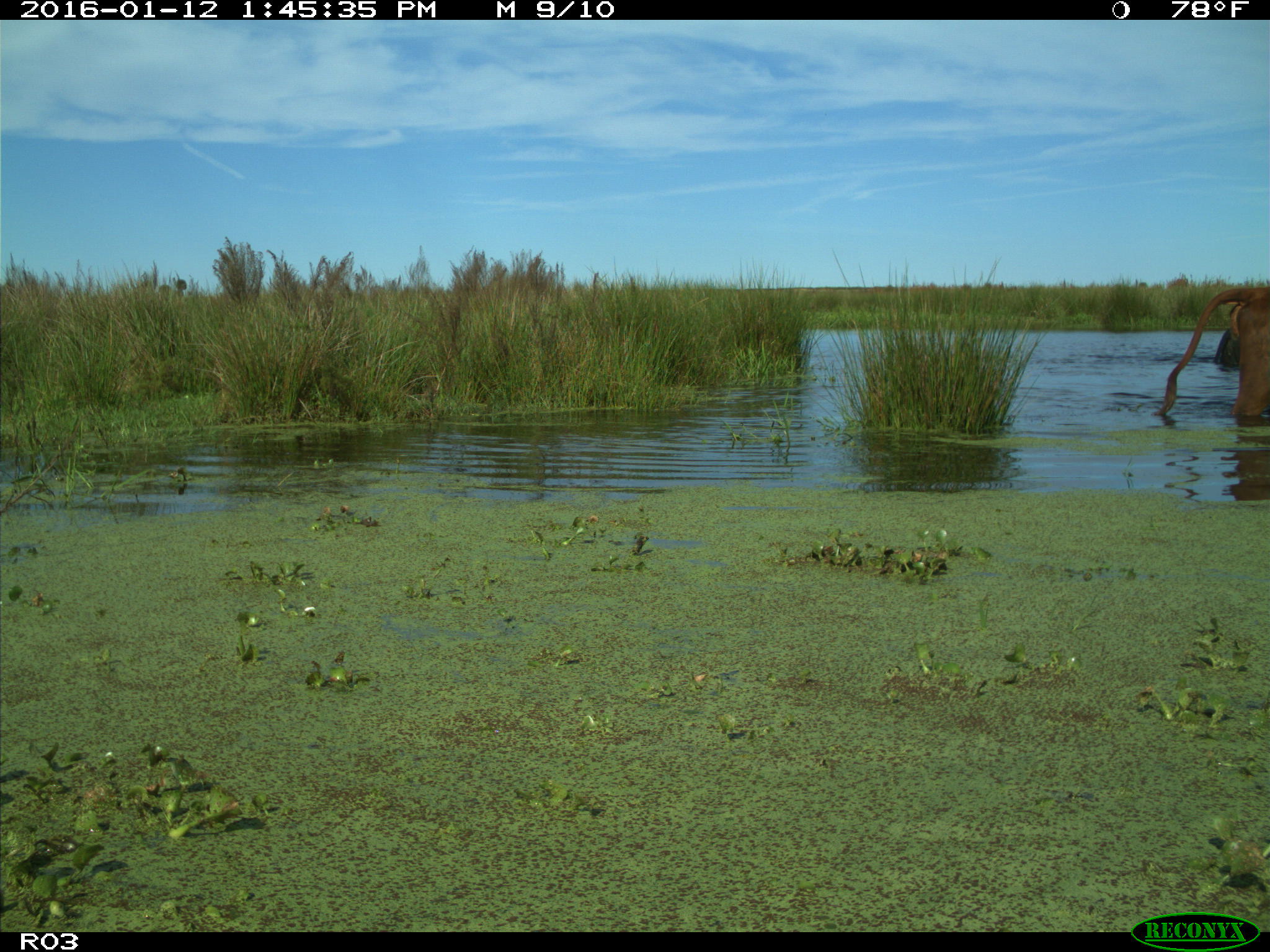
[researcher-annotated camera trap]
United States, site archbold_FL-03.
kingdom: Animalia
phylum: Chordata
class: Mammalia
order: Artiodactyla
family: Bovidae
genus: Bos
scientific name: Bos taurus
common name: domestic cow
Bos taurus (domestic cow).